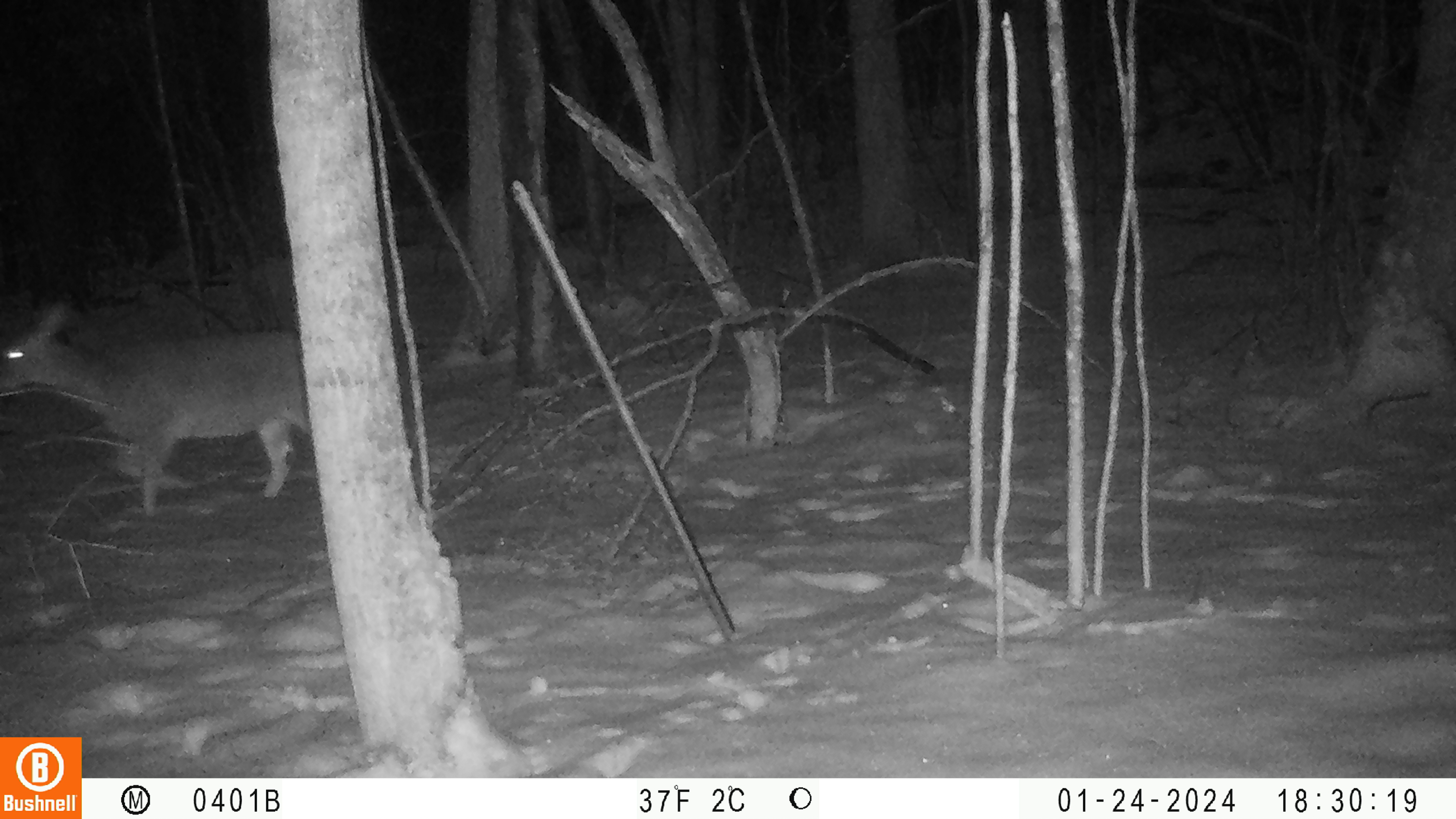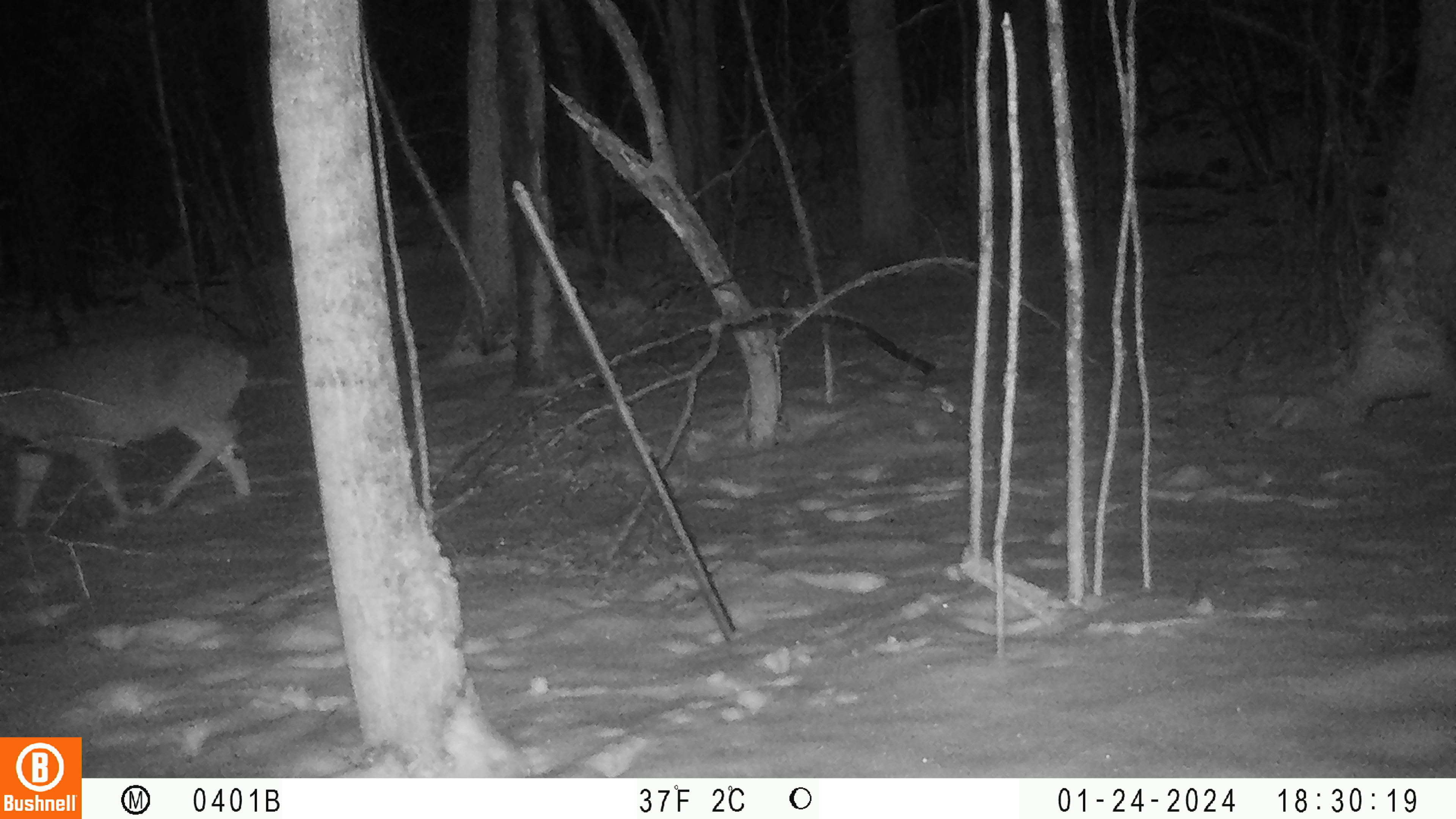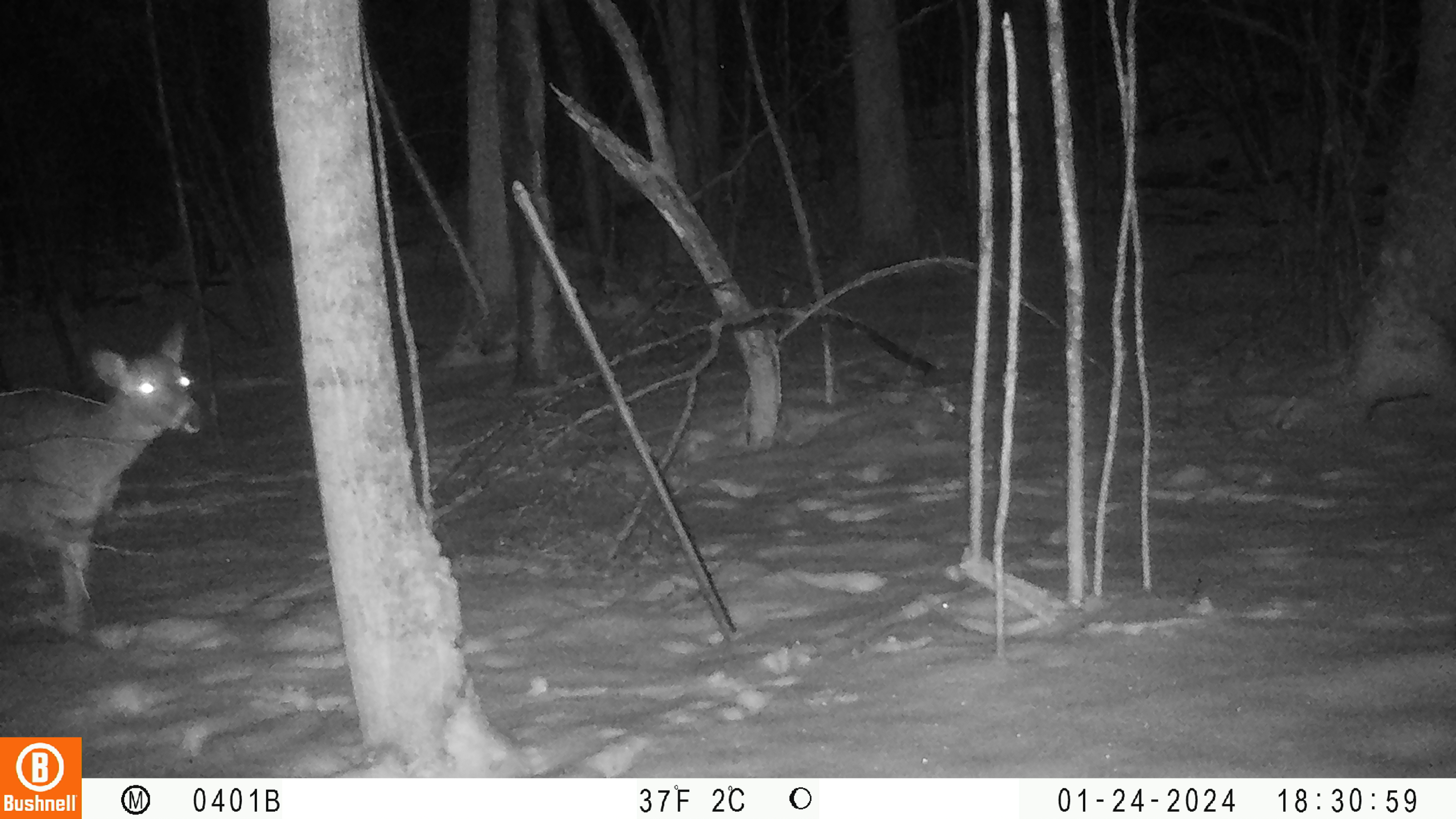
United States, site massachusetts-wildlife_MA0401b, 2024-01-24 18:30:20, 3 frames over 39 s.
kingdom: Animalia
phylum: Chordata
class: Mammalia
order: Artiodactyla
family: Cervidae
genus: Odocoileus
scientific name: Odocoileus virginianus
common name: white-tailed deer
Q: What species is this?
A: White-tailed deer (Odocoileus virginianus).